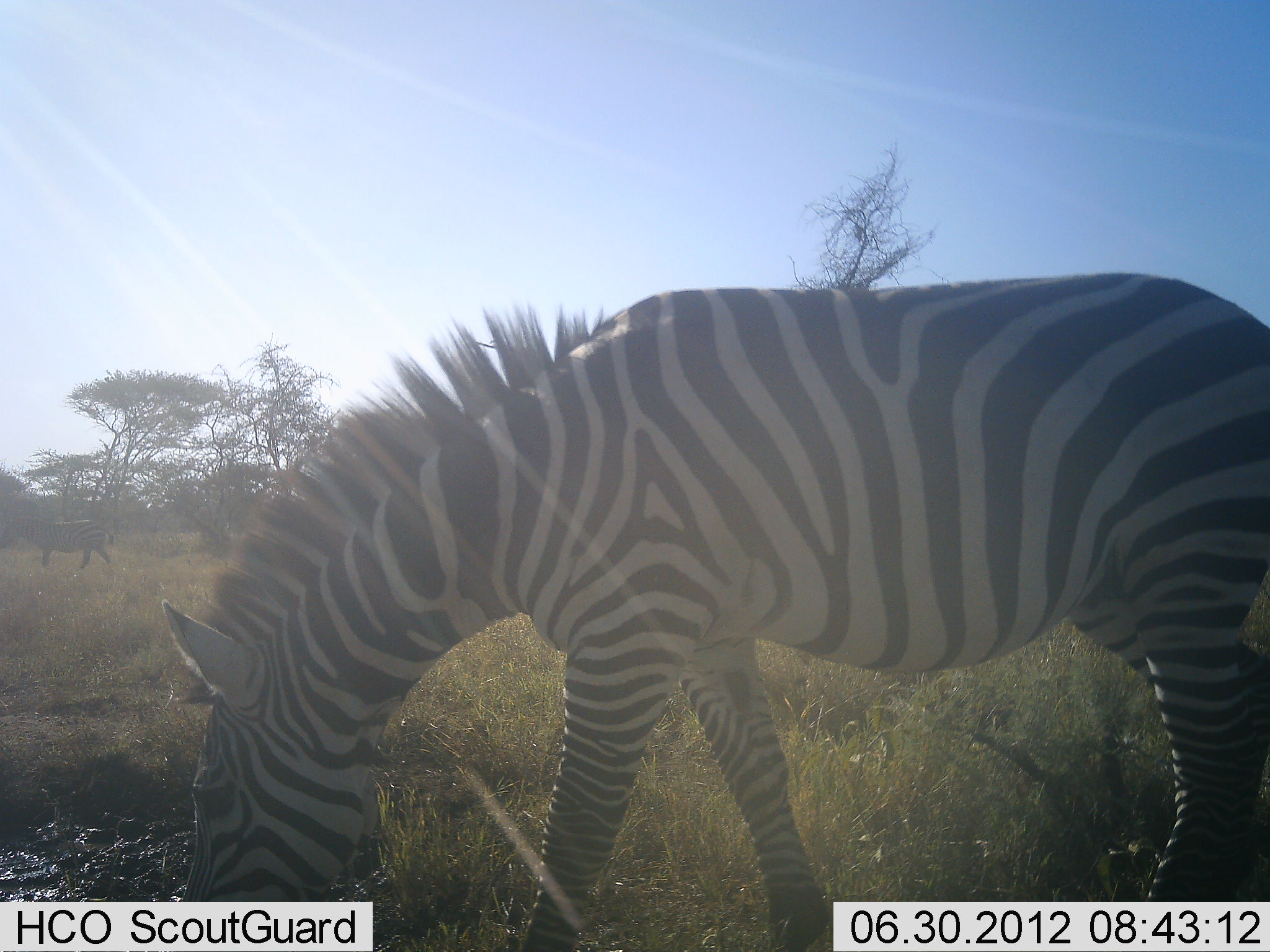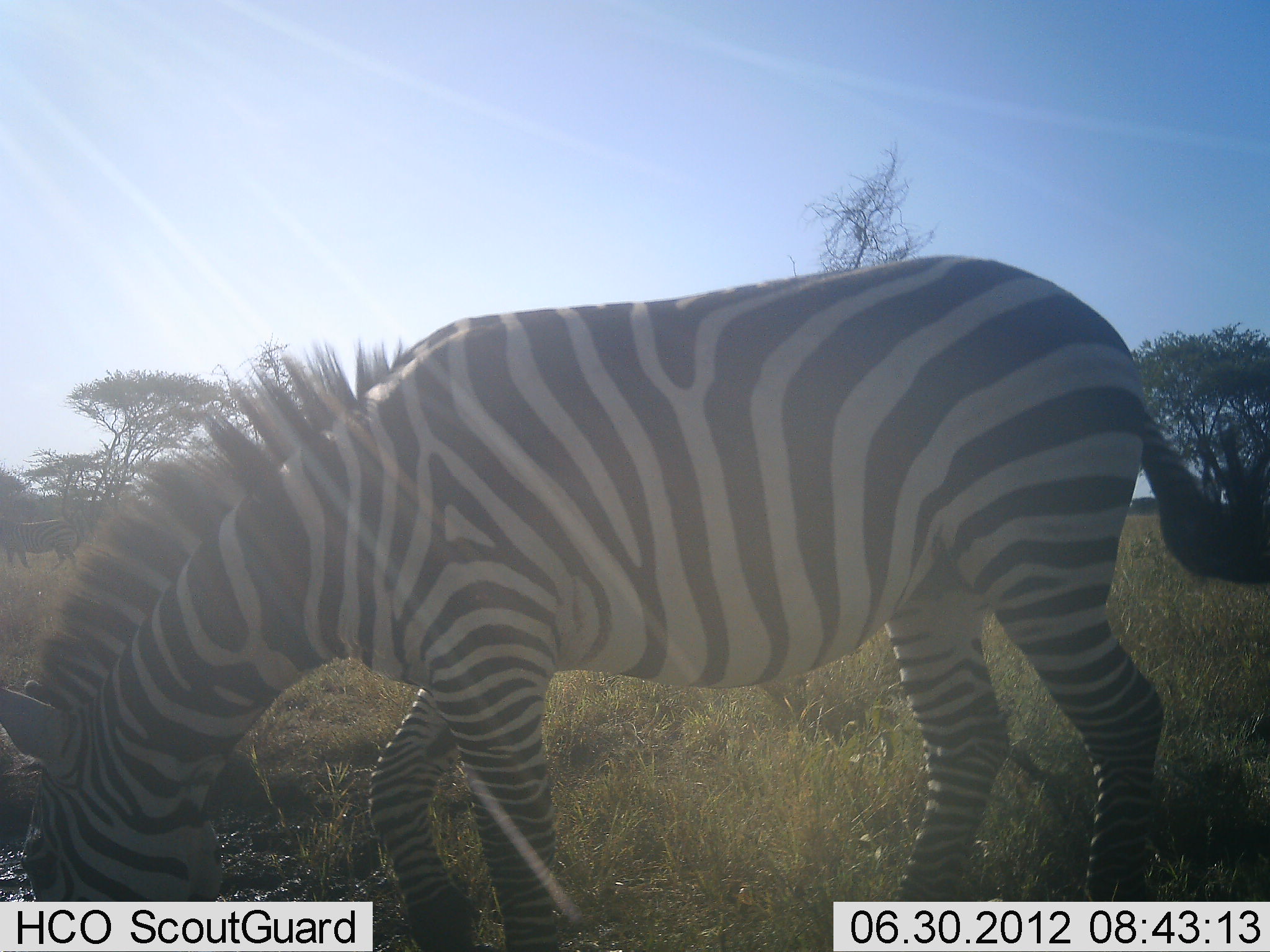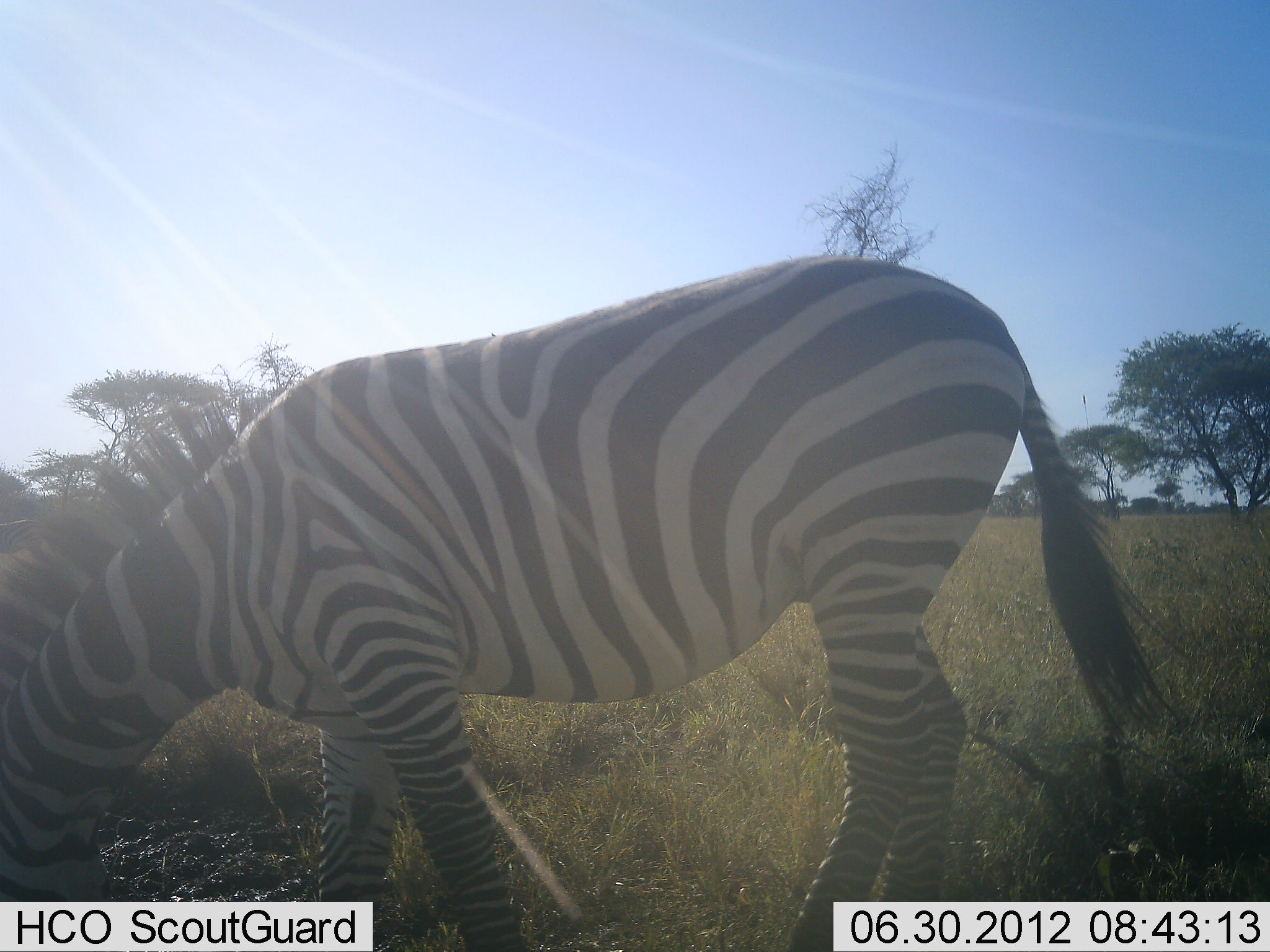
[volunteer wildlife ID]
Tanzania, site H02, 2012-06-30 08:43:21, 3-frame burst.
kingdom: Animalia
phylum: Chordata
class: Mammalia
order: Perissodactyla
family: Equidae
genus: Equus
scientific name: Equus quagga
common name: plains zebra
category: zebra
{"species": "zebra (plains zebra) (Equus quagga)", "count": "1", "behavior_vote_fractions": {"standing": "9%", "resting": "0%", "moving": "64%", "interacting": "0%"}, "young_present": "0%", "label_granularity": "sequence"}